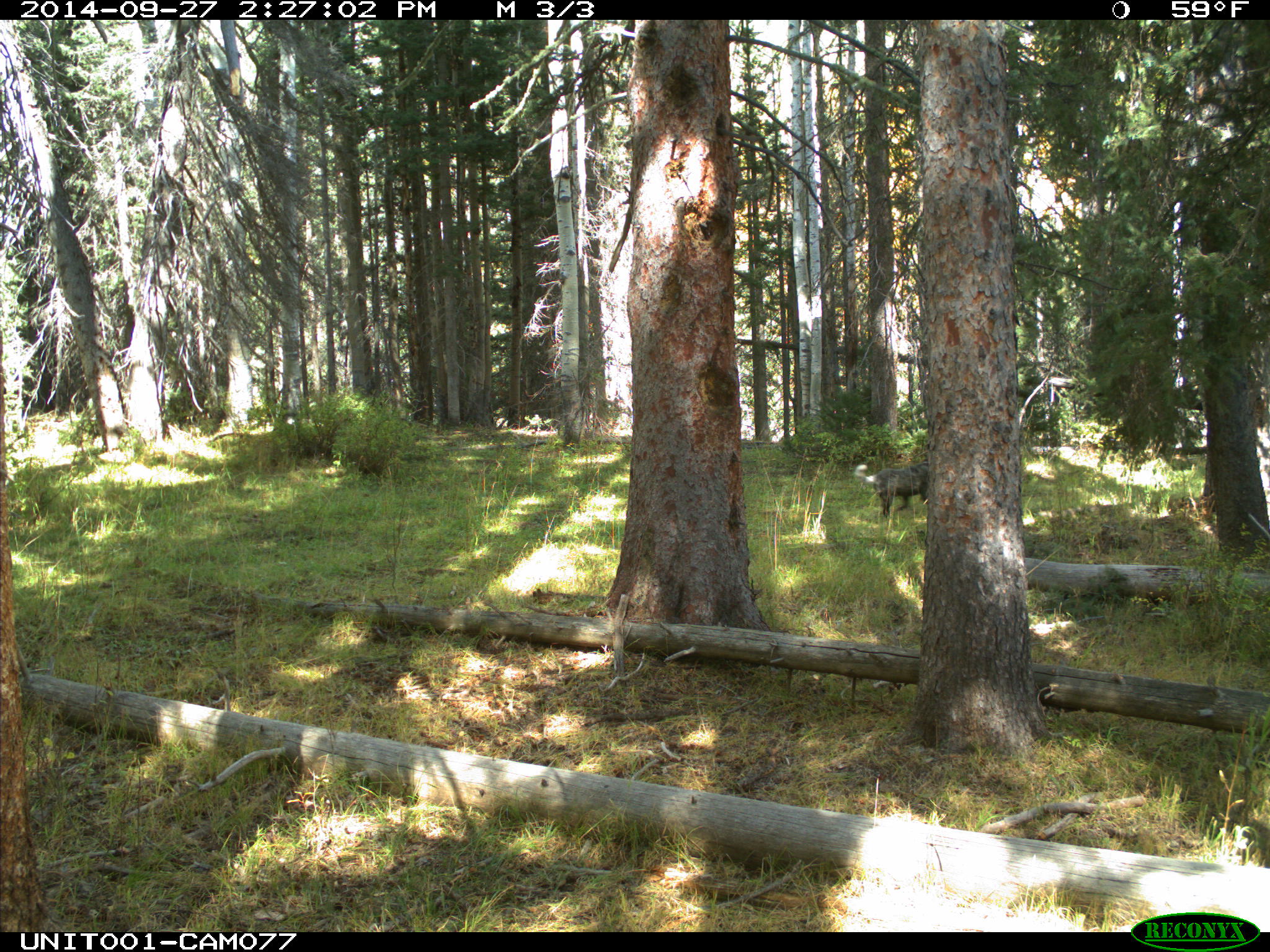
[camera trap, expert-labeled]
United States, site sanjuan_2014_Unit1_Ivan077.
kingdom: Animalia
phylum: Chordata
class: Mammalia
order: Carnivora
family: Canidae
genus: Canis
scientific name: Canis familiaris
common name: domestic dog